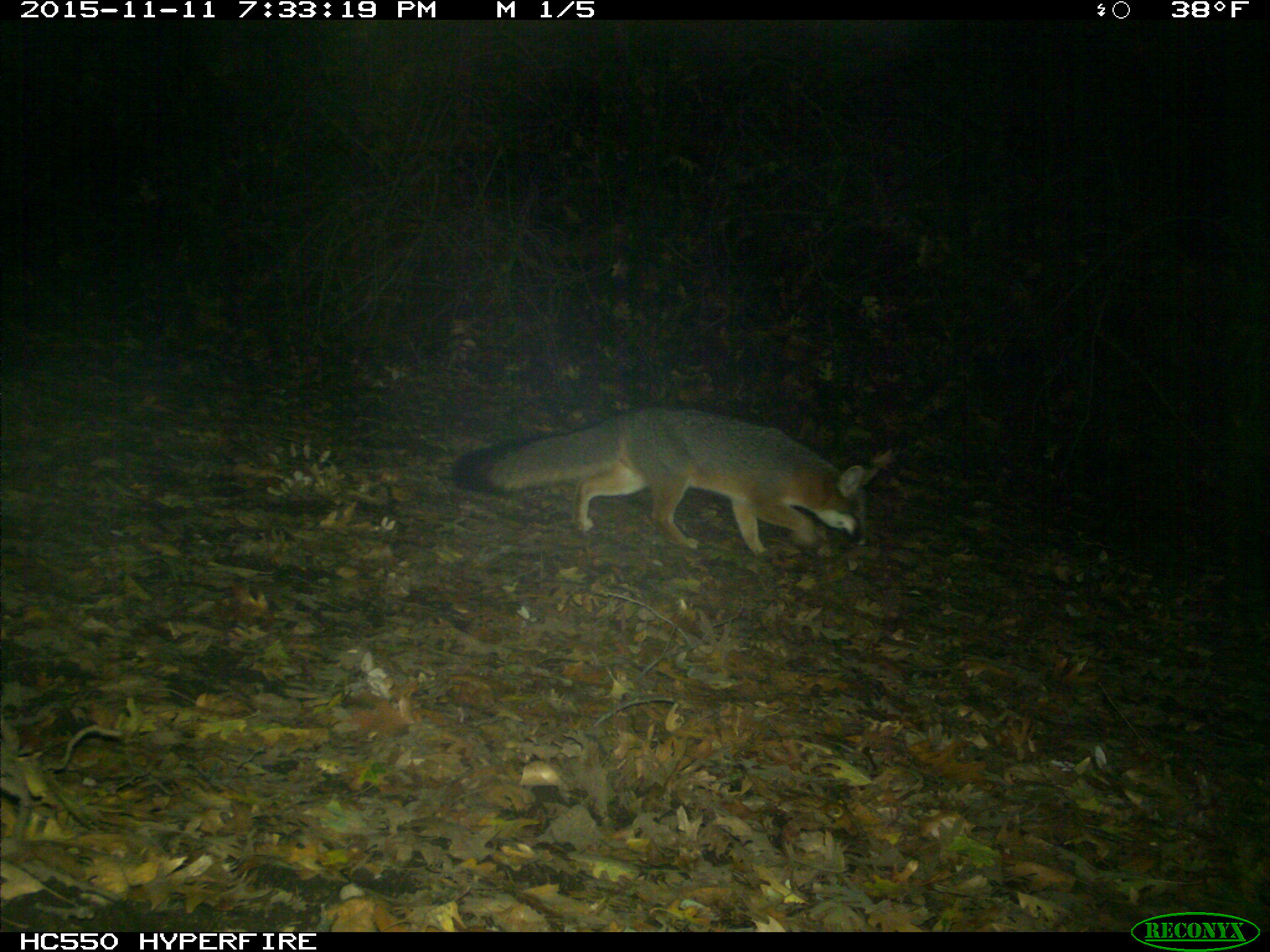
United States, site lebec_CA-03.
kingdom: Animalia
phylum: Chordata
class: Mammalia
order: Carnivora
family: Canidae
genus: Urocyon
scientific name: Urocyon cinereoargenteus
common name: gray fox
Urocyon cinereoargenteus (gray fox).